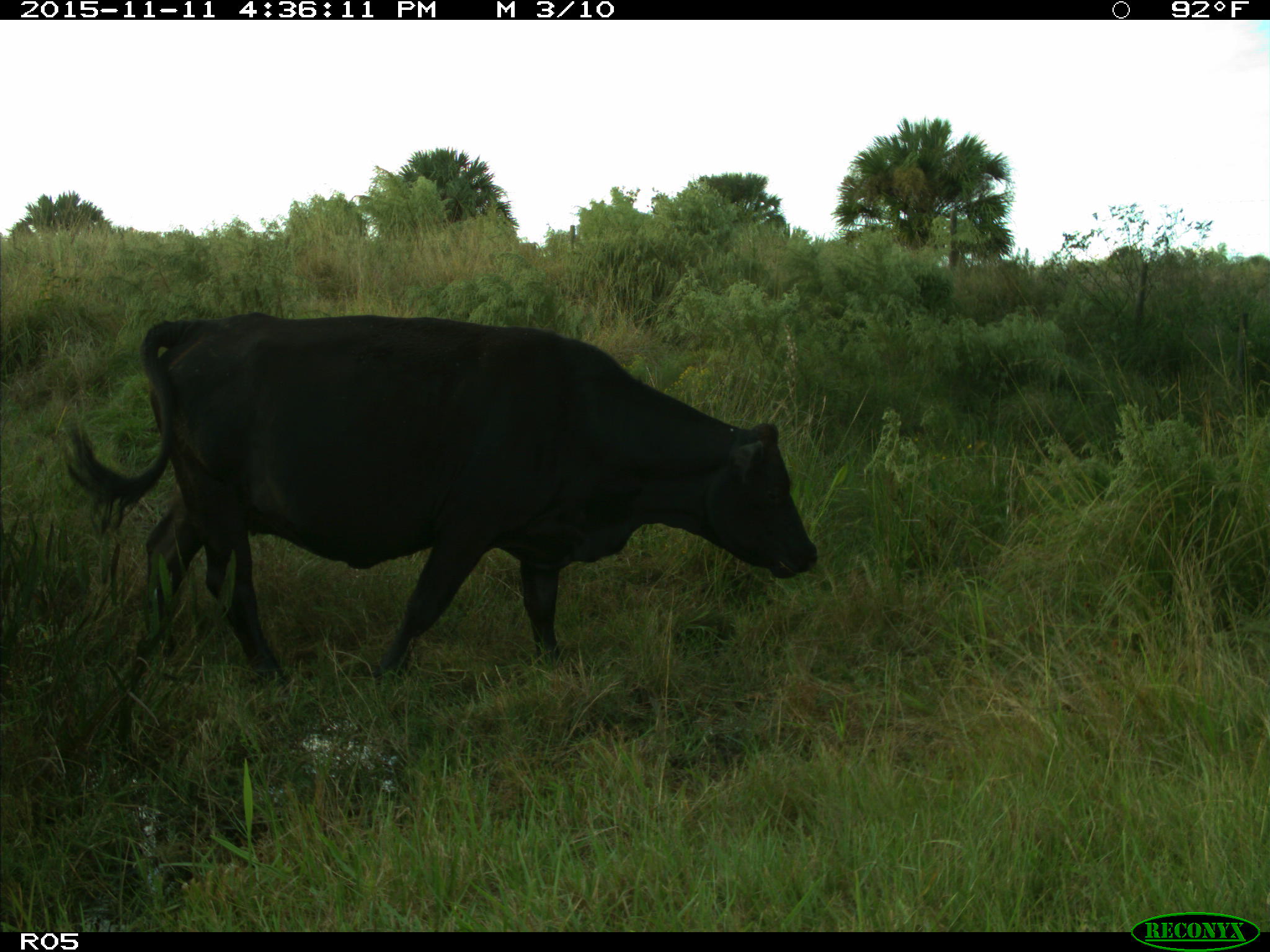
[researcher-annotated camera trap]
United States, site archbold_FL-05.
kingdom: Animalia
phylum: Chordata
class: Mammalia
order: Artiodactyla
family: Bovidae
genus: Bos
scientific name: Bos taurus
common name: domestic cow